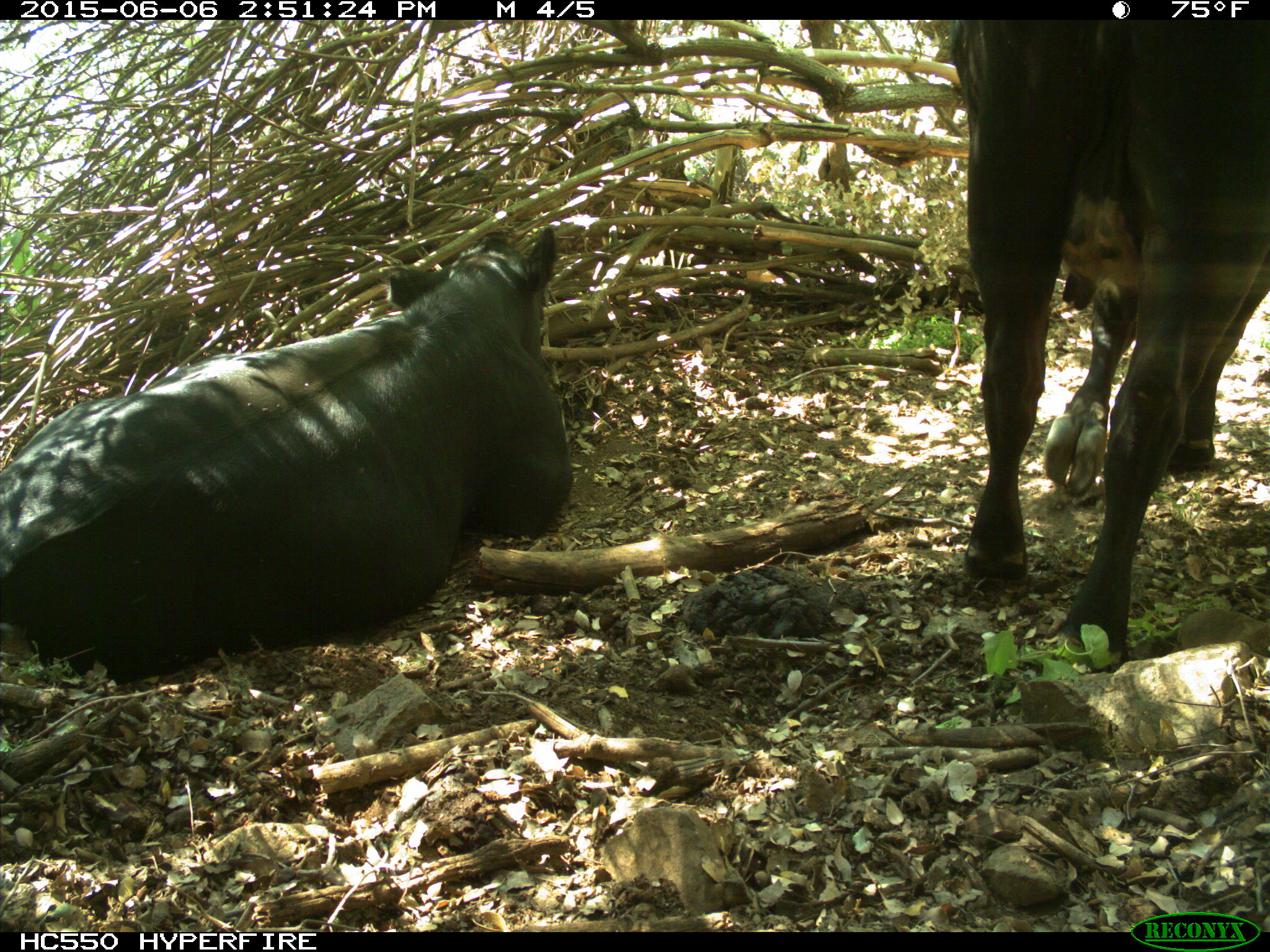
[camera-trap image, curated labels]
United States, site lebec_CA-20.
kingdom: Animalia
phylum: Chordata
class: Mammalia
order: Artiodactyla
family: Bovidae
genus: Bos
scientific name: Bos taurus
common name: domestic cow